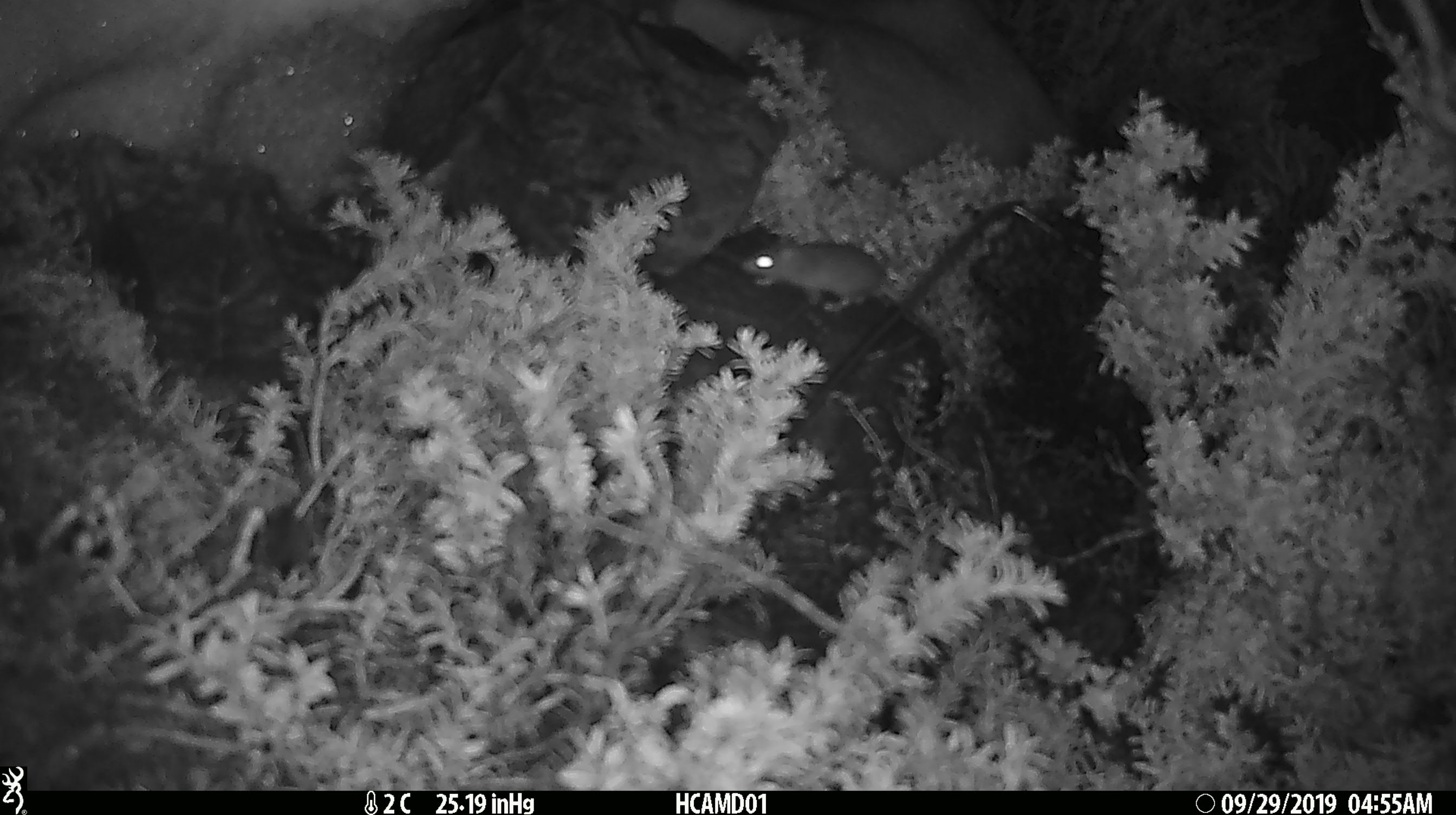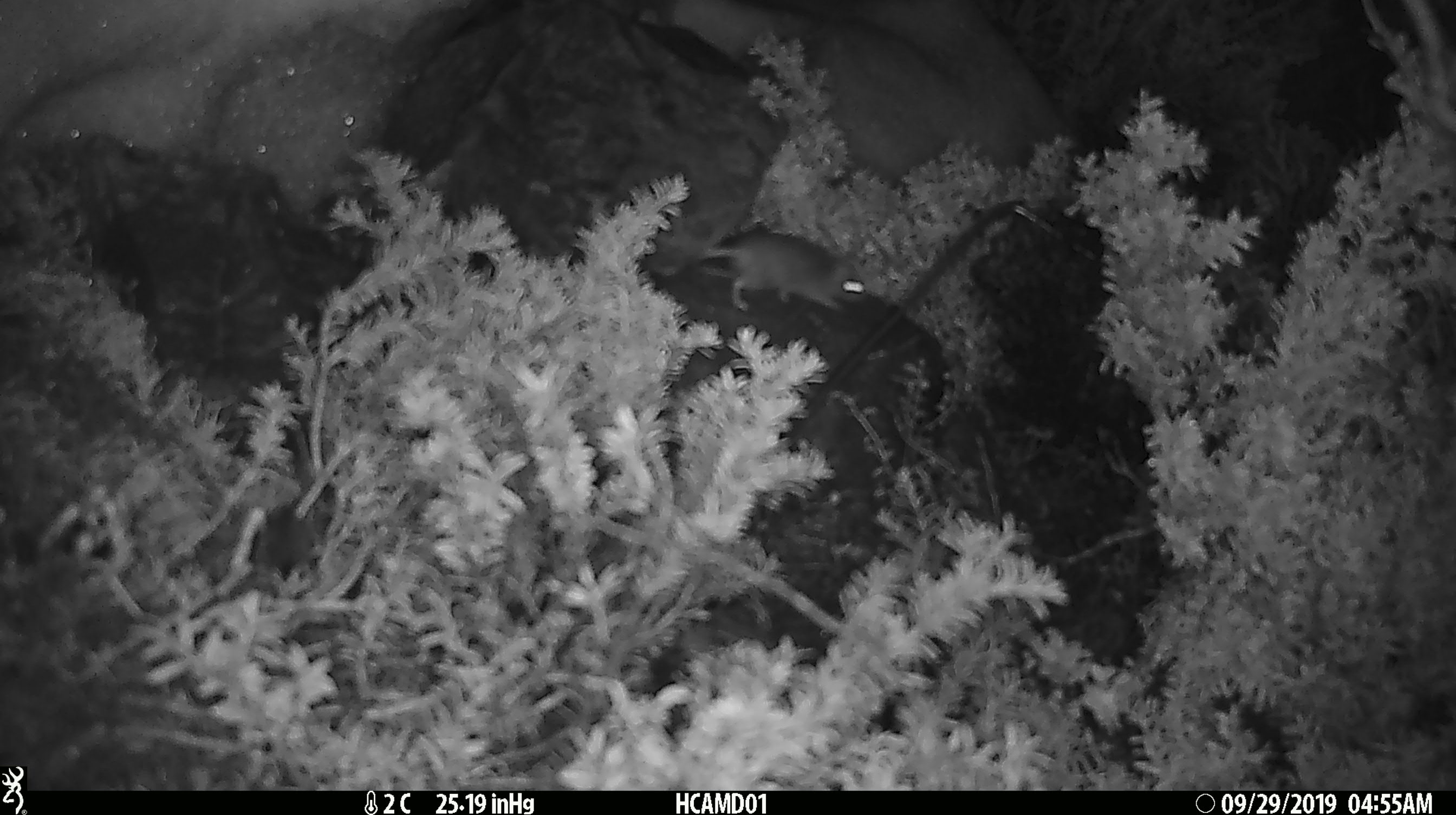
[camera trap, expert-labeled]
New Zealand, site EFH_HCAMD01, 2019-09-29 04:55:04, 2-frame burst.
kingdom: Animalia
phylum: Chordata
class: Mammalia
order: Rodentia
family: Muridae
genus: Mus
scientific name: Mus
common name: mouse